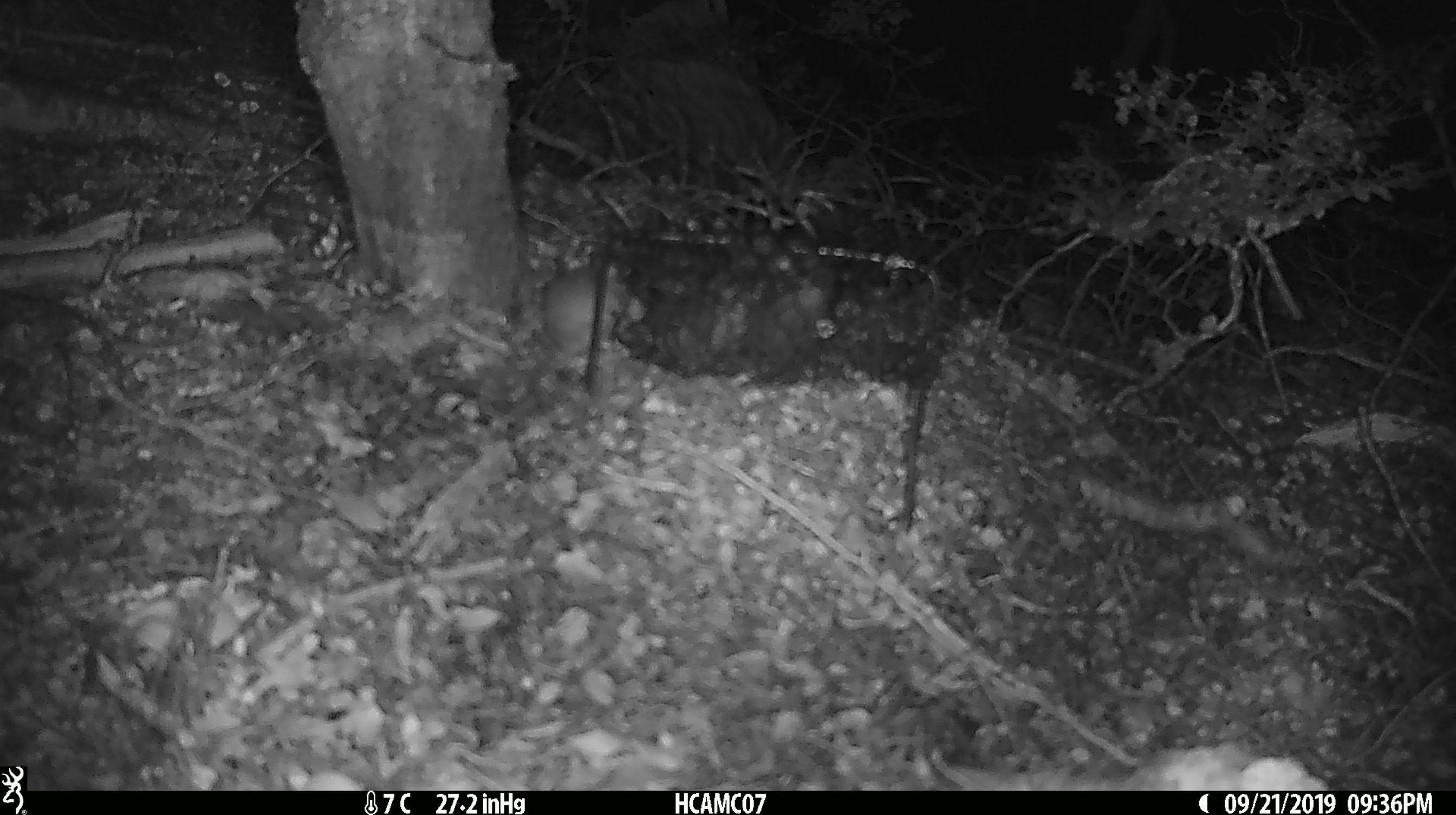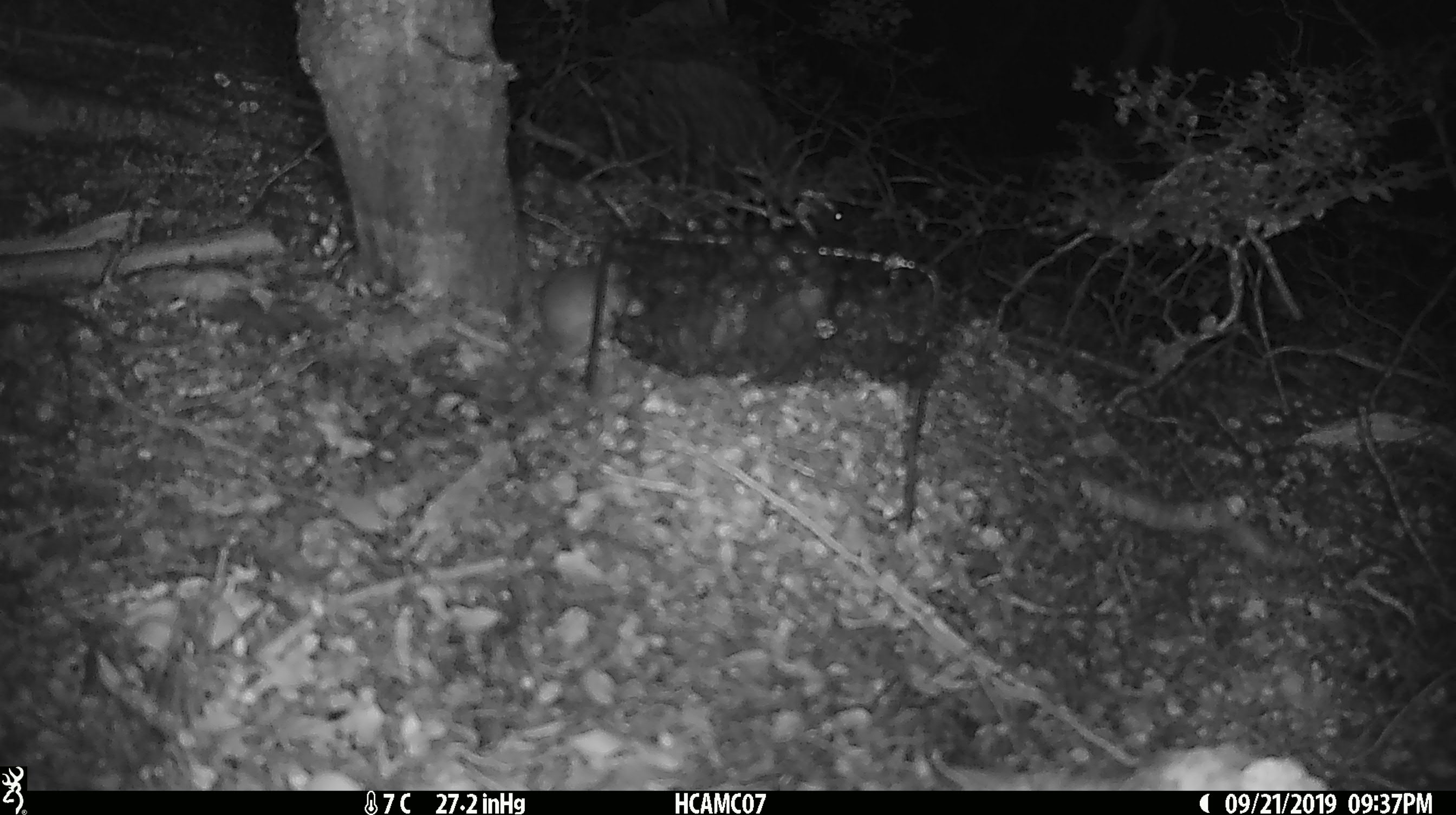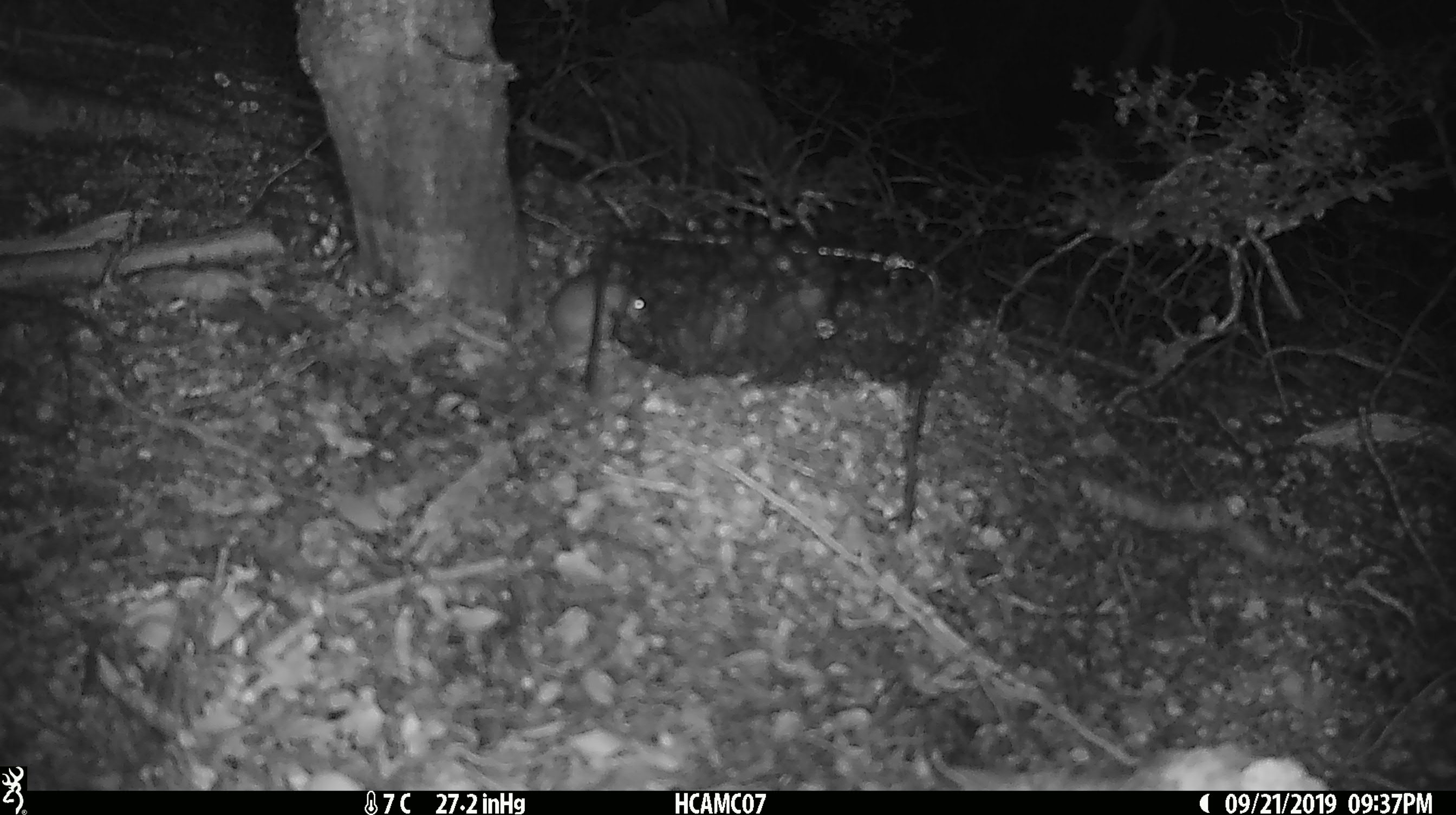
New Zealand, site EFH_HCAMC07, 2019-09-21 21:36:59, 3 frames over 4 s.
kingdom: Animalia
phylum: Chordata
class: Mammalia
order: Rodentia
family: Muridae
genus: Mus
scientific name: Mus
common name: mouse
Mouse (Mus).